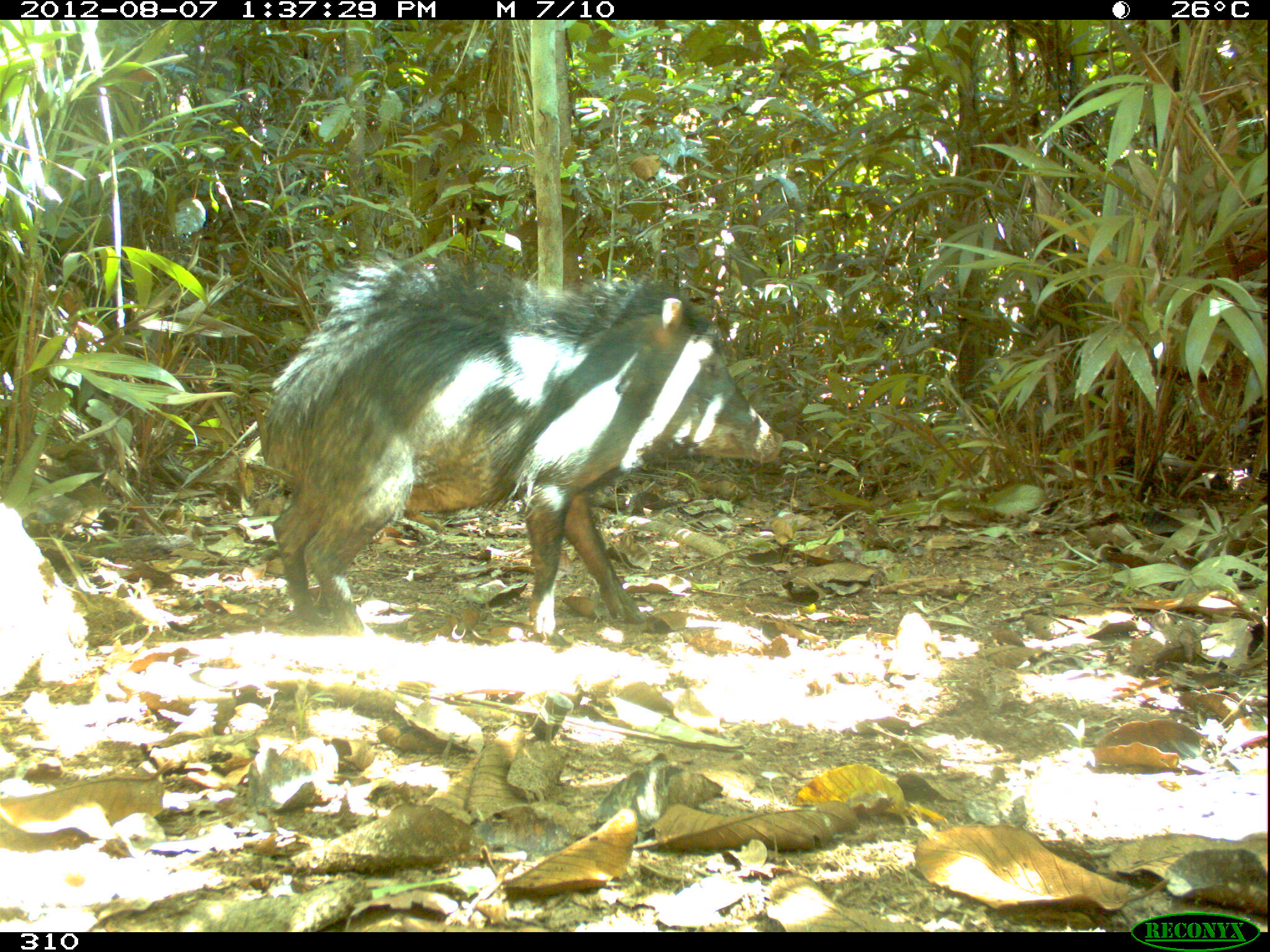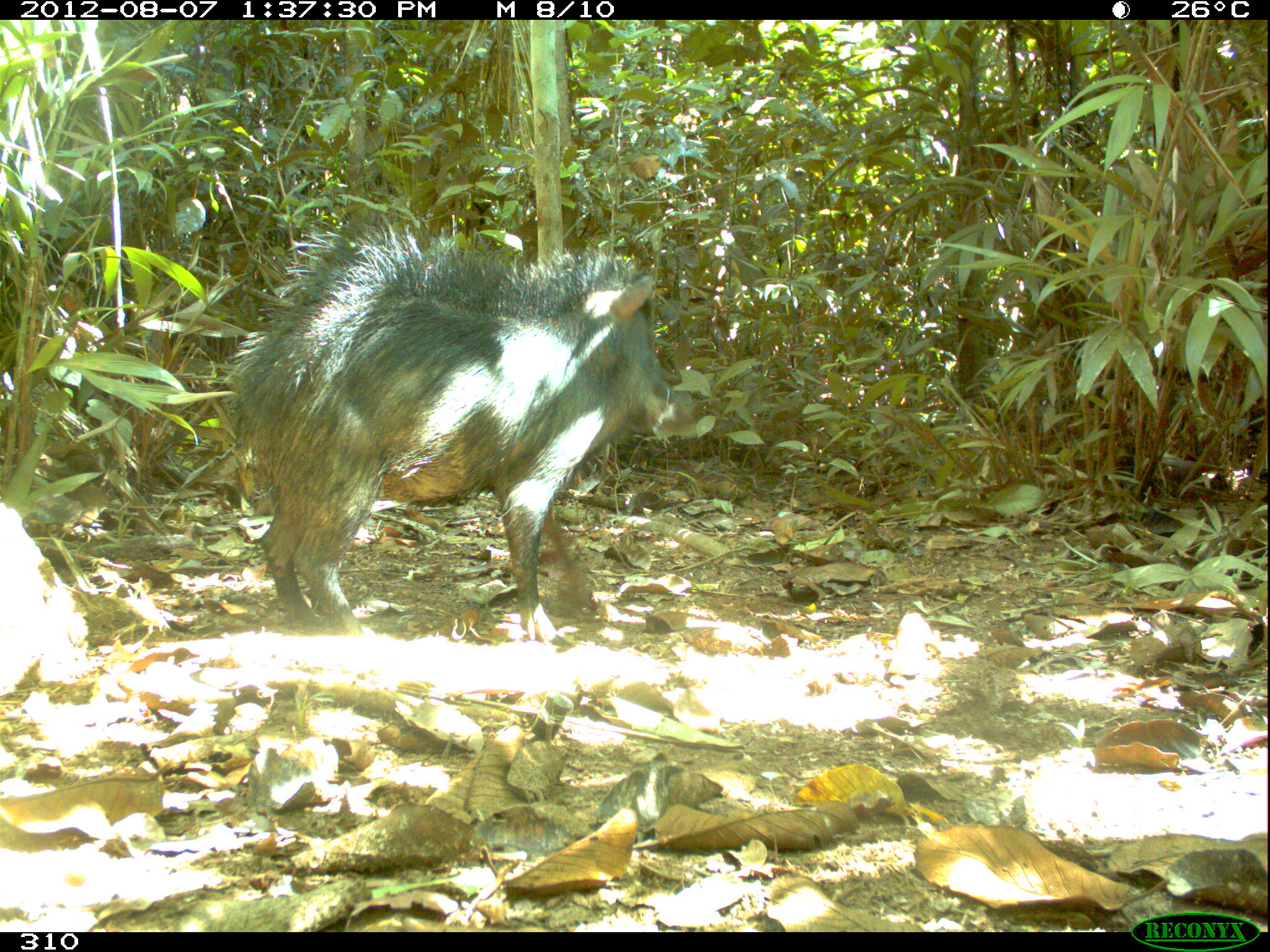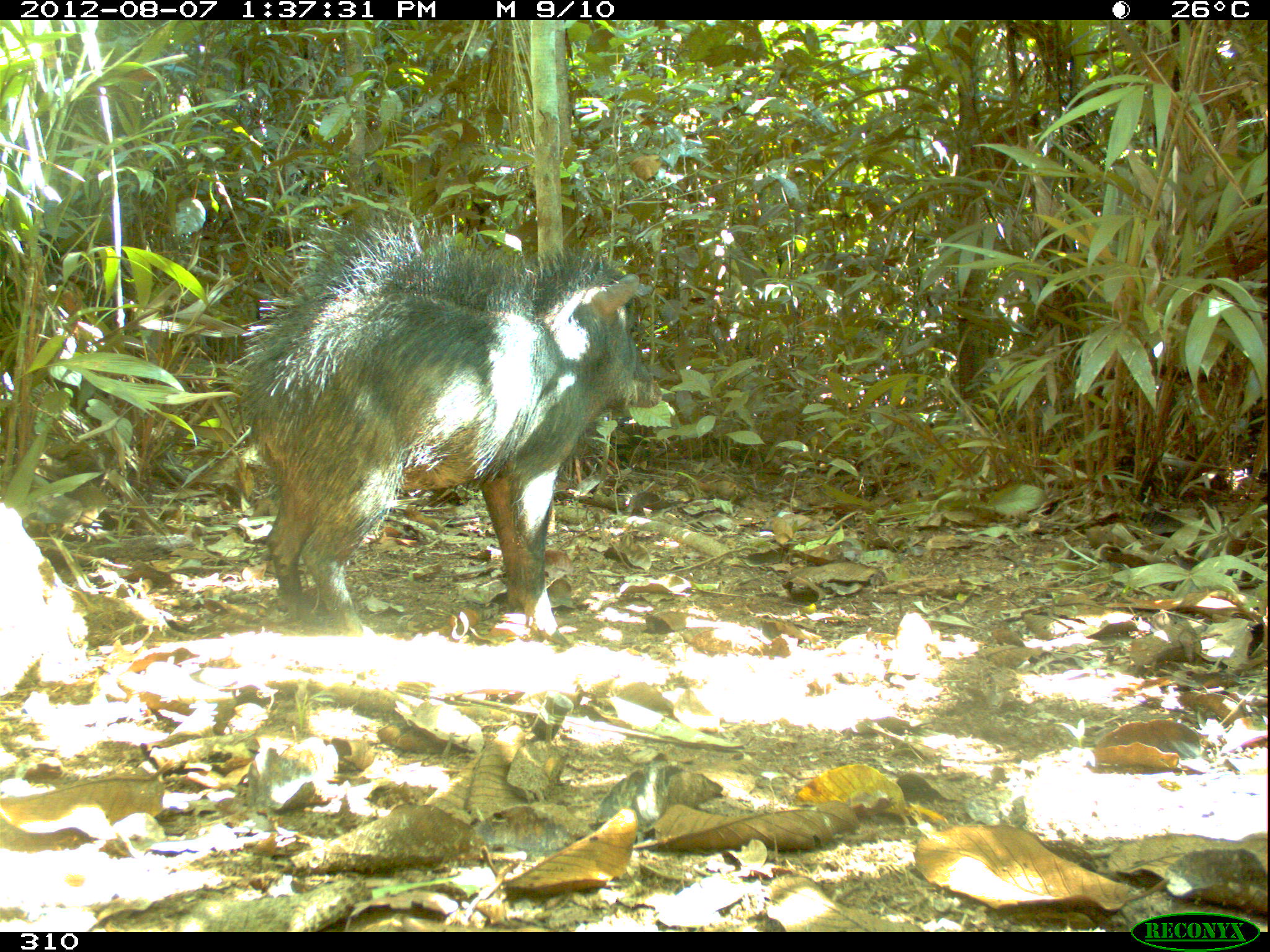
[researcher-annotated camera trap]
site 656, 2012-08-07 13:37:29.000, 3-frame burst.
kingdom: Animalia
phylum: Chordata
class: Mammalia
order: Artiodactyla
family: Tayassuidae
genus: Tayassu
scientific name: Tayassu pecari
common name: white-lipped peccary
Tayassu pecari (white-lipped peccary).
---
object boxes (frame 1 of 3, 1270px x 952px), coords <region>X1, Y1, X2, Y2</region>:
tayassu pecari: <region>255, 257, 783, 637</region>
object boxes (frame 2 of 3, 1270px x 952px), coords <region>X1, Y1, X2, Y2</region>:
tayassu pecari: <region>220, 207, 699, 641</region>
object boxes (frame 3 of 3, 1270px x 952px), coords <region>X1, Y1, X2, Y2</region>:
tayassu pecari: <region>218, 205, 662, 643</region>